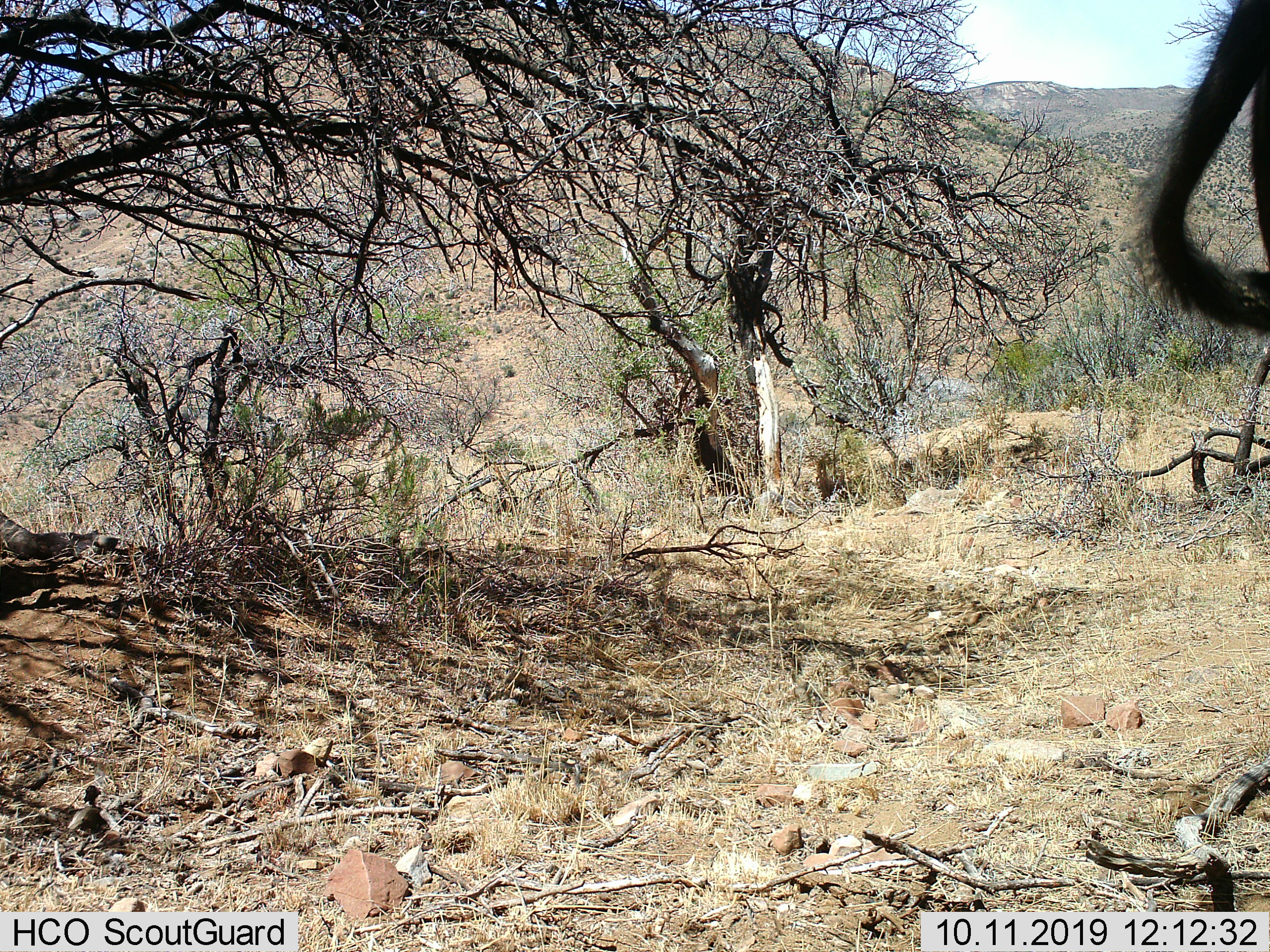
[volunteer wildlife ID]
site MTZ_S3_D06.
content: unidentified animal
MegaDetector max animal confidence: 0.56